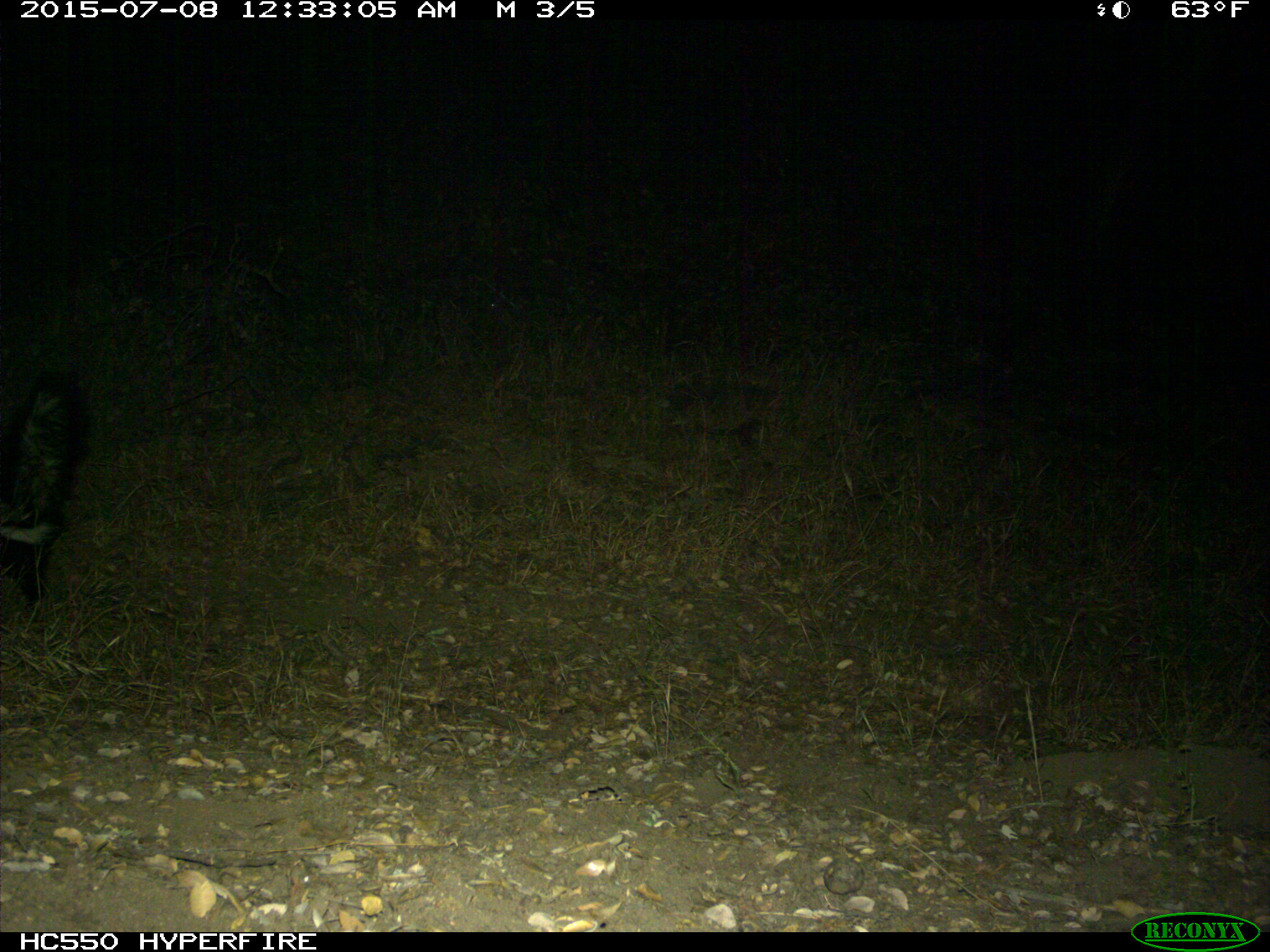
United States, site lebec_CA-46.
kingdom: Animalia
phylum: Chordata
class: Mammalia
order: Carnivora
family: Mephitidae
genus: Mephitis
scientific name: Mephitis mephitis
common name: striped skunk